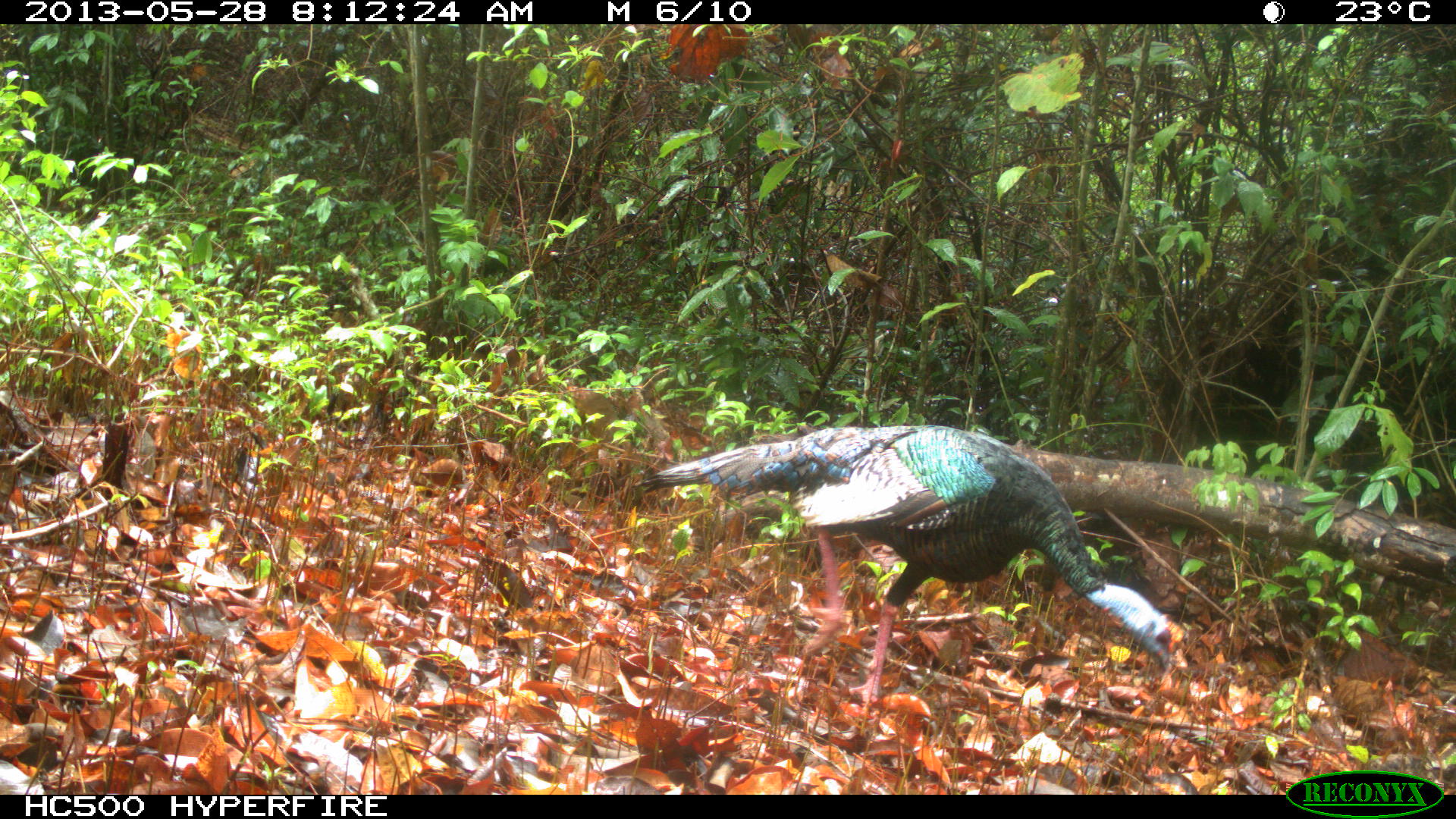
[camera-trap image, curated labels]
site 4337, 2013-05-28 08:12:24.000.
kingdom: Animalia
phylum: Chordata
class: Aves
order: Galliformes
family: Phasianidae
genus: Meleagris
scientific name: Meleagris ocellata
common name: ocellated turkey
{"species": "Meleagris ocellata (ocellated turkey)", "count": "1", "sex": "male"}